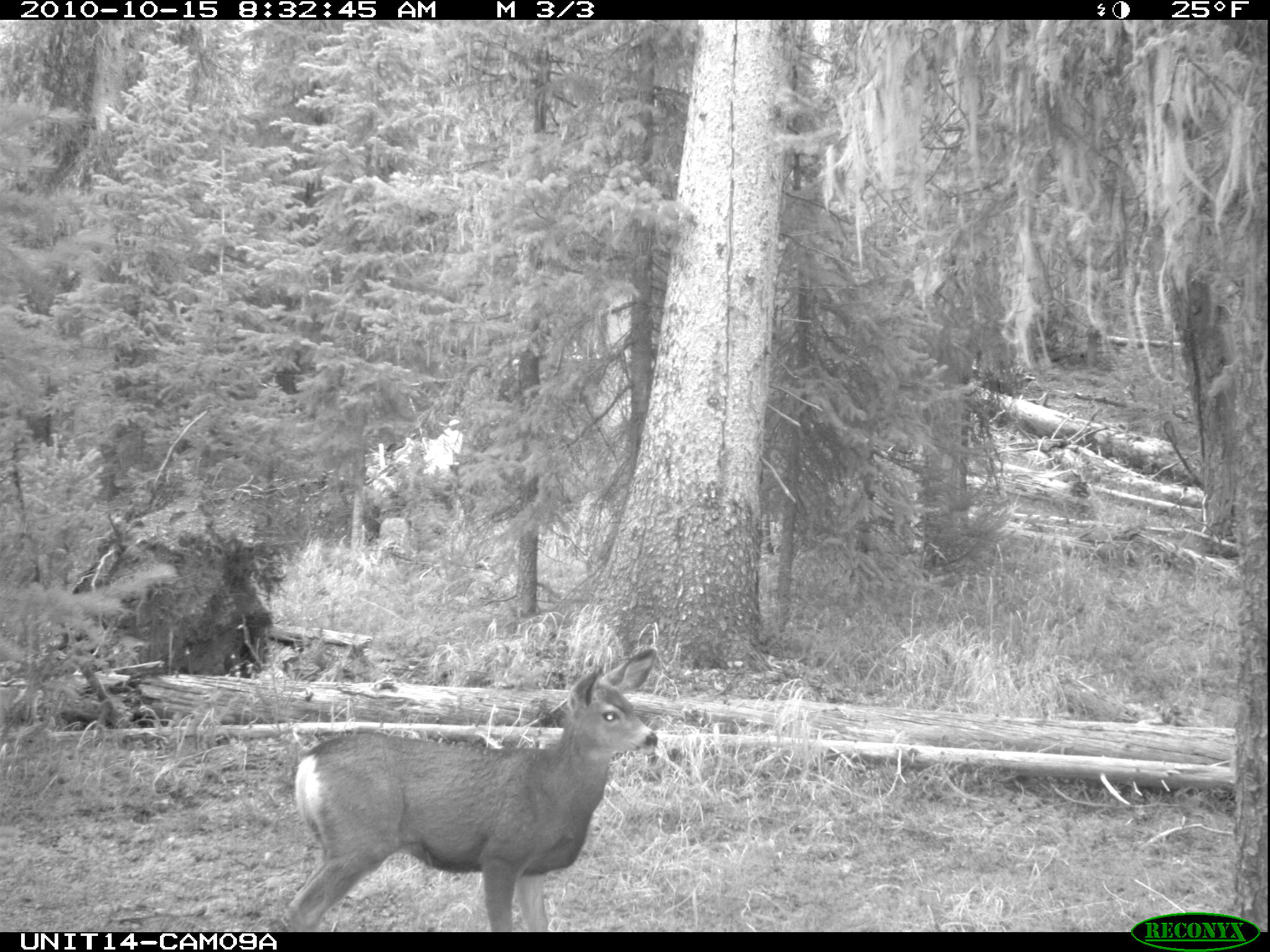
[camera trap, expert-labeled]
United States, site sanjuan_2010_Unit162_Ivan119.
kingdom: Animalia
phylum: Chordata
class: Mammalia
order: Artiodactyla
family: Cervidae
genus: Odocoileus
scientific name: Odocoileus hemionus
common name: mule deer